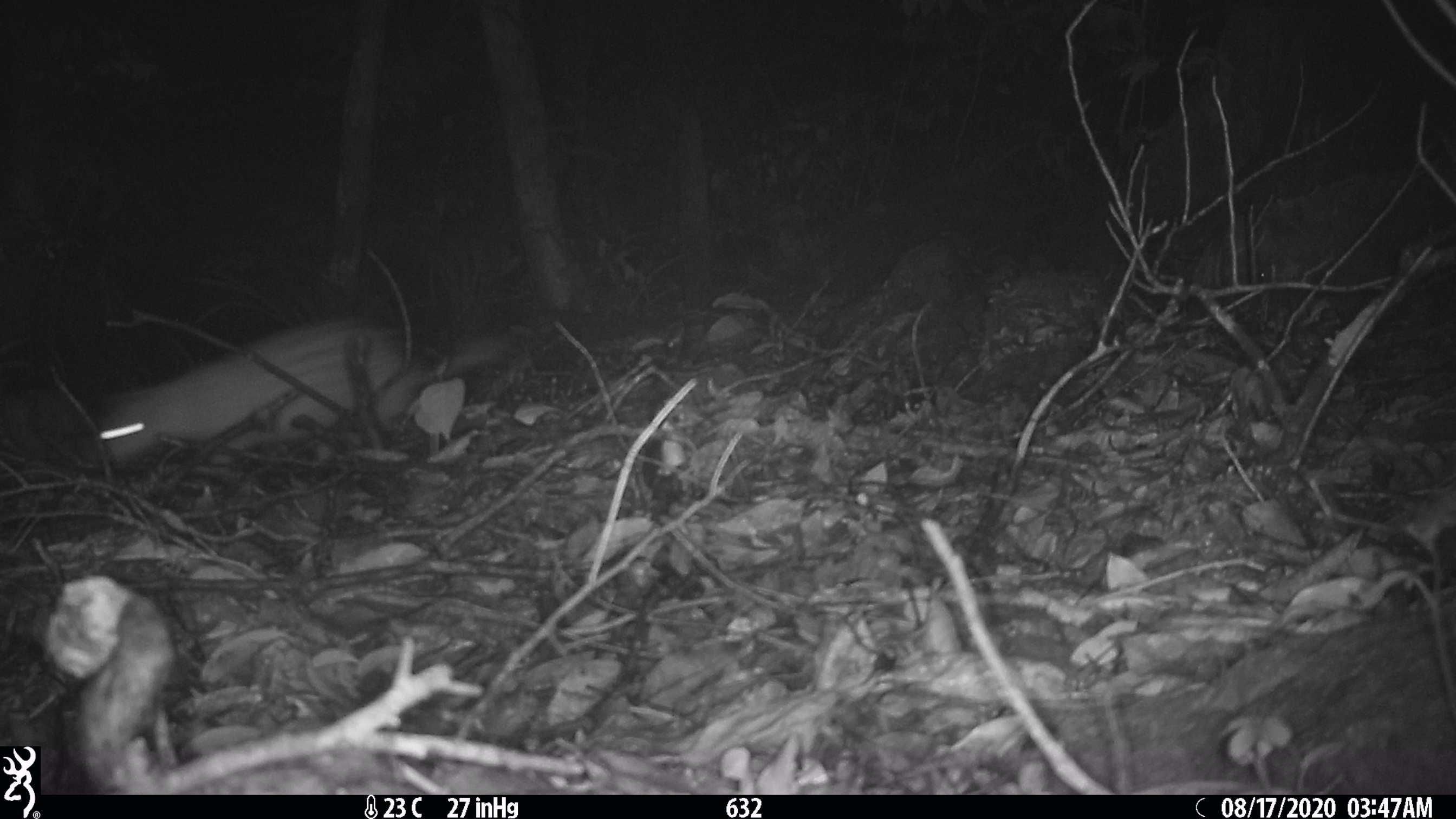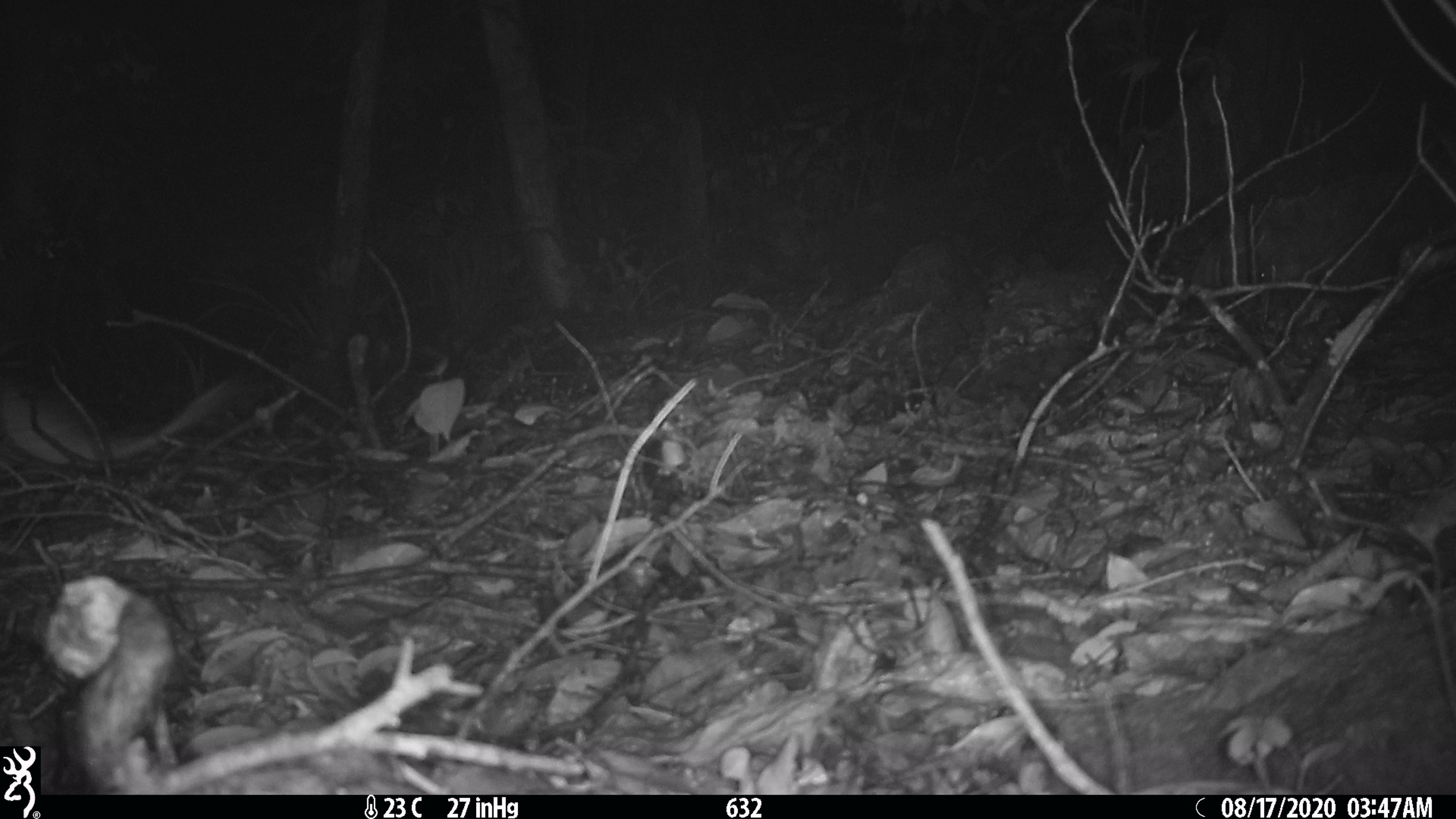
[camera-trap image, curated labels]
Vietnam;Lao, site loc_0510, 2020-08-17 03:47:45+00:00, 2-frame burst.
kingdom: Animalia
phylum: Chordata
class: Mammalia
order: Rodentia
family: Hystricidae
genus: Atherurus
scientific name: Atherurus macrourus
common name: asiatic brush-tailed porcupine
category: asiatic brush tailed porcupine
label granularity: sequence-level